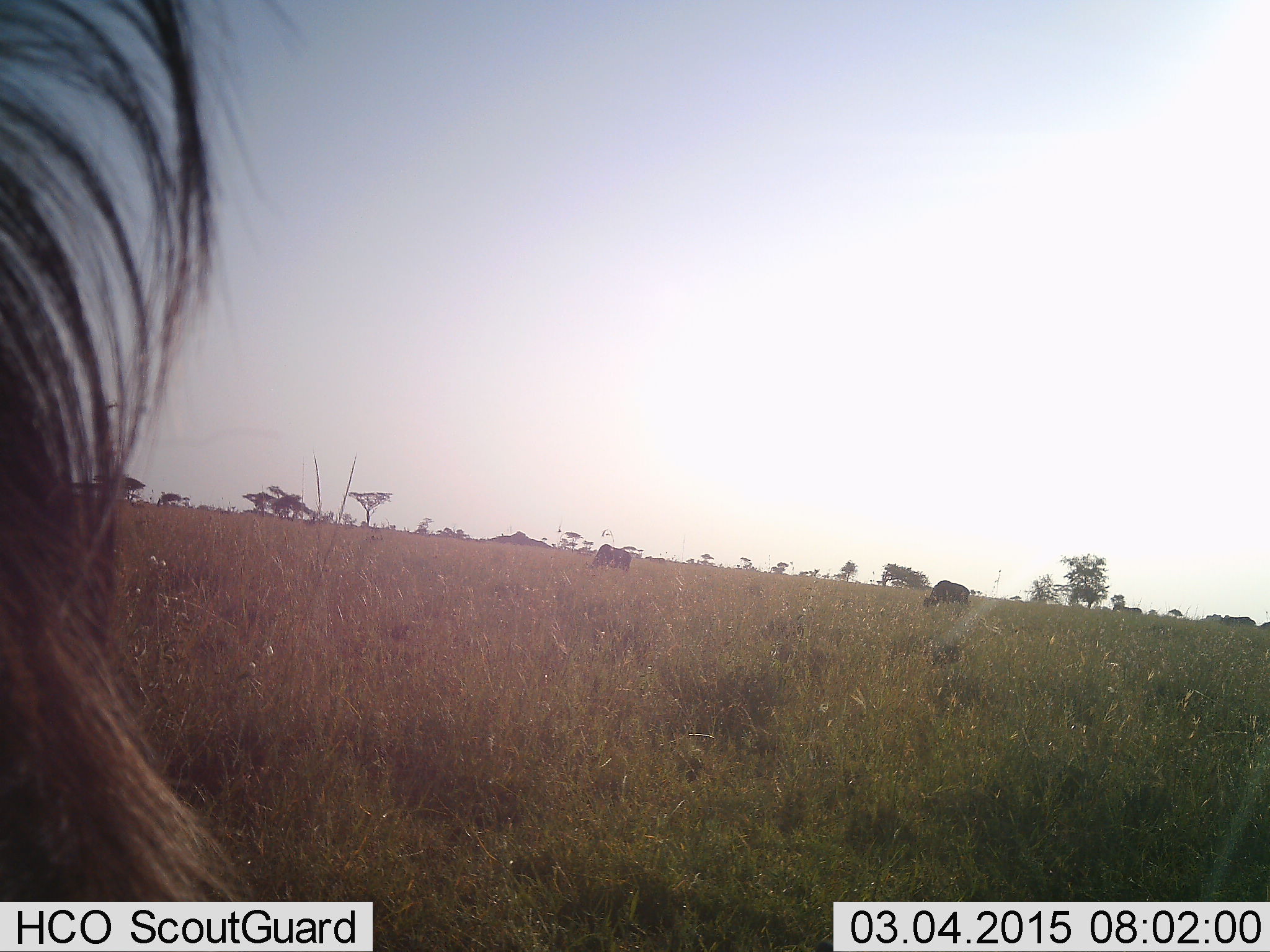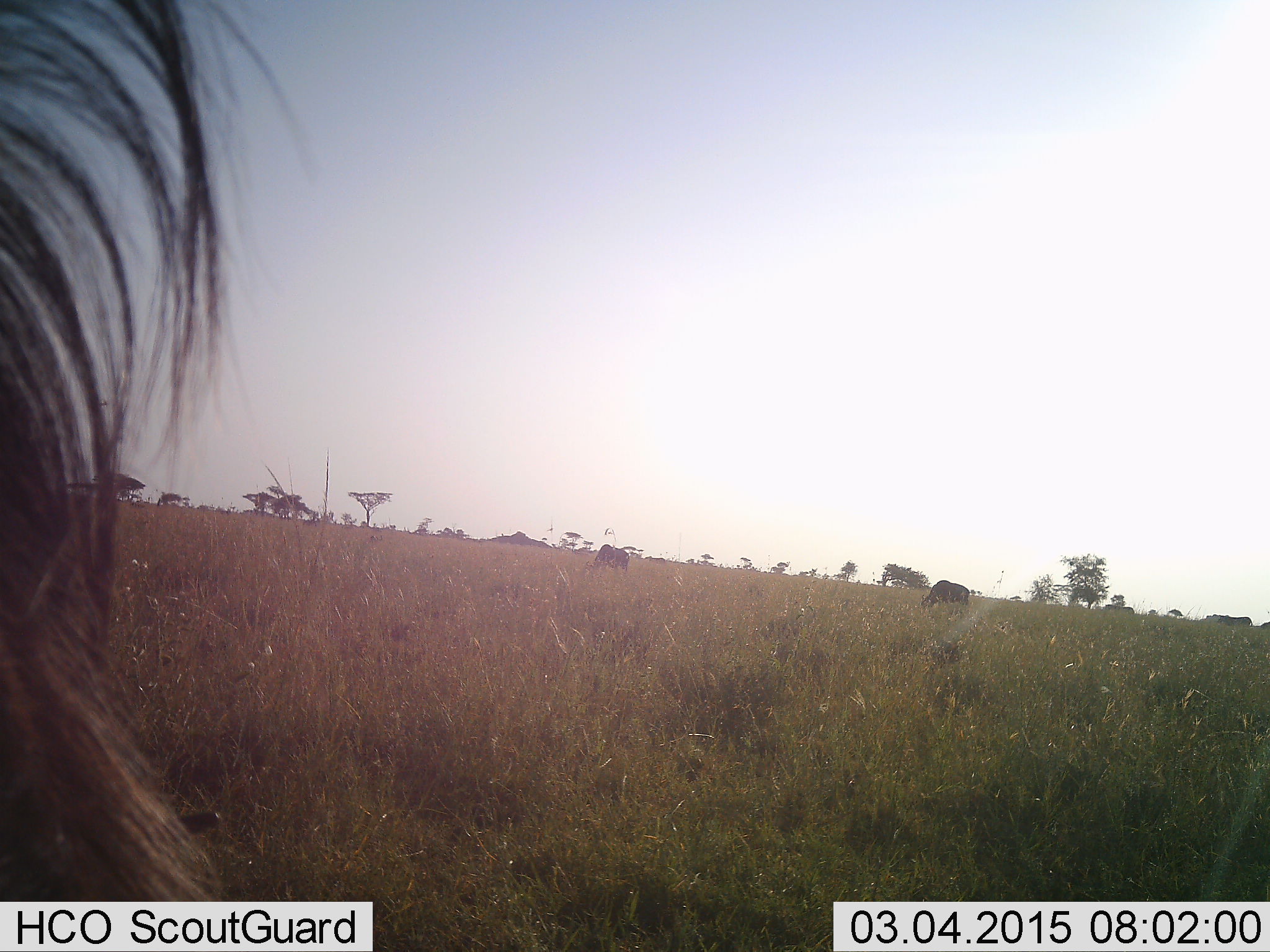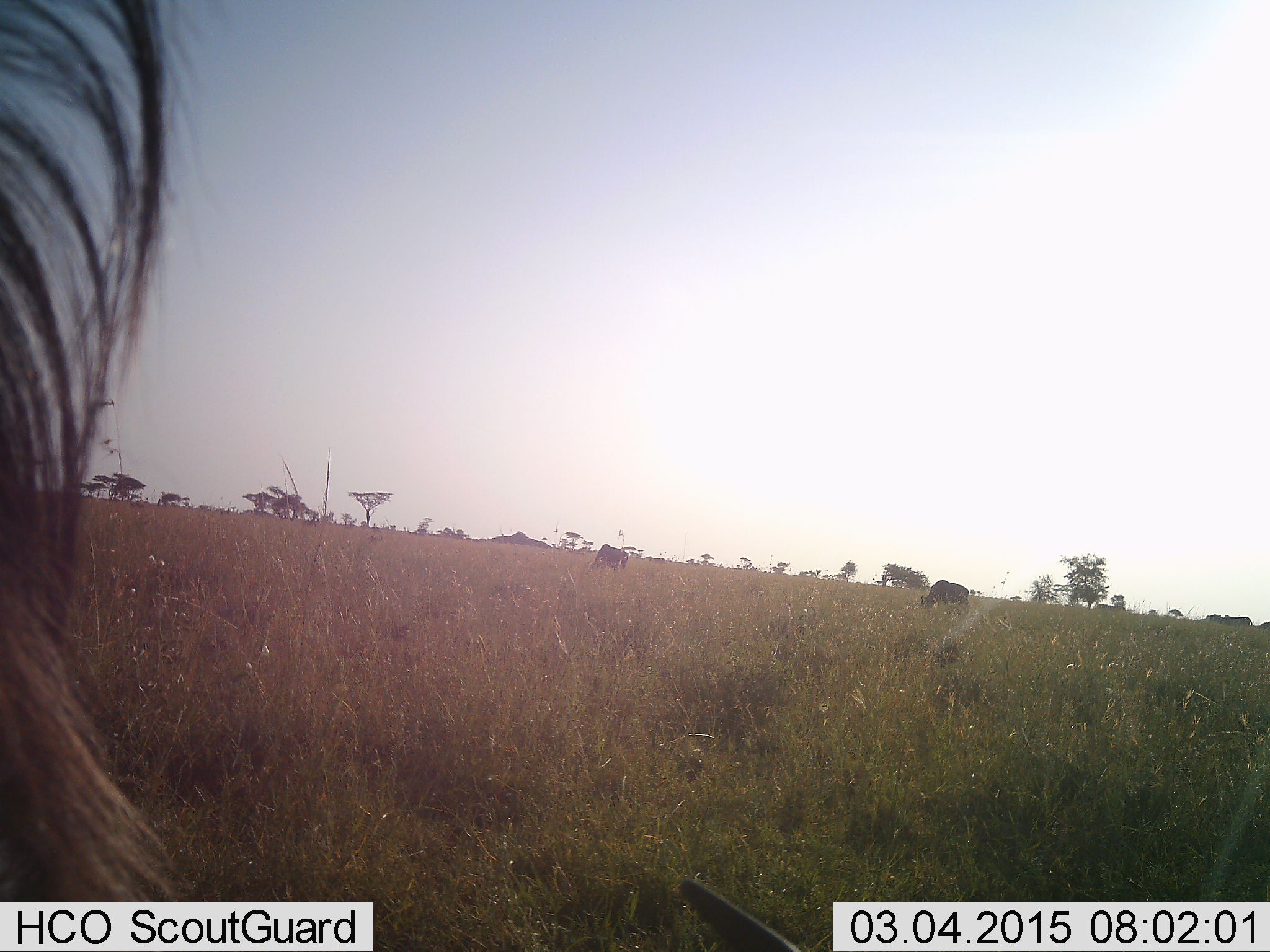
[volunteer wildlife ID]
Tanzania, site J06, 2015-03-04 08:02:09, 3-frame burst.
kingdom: Animalia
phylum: Chordata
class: Mammalia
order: Artiodactyla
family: Bovidae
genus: Connochaetes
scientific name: Connochaetes taurinus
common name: blue wildebeest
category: wildebeest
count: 3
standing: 64%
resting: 0%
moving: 27%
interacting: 0%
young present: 0%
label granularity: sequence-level